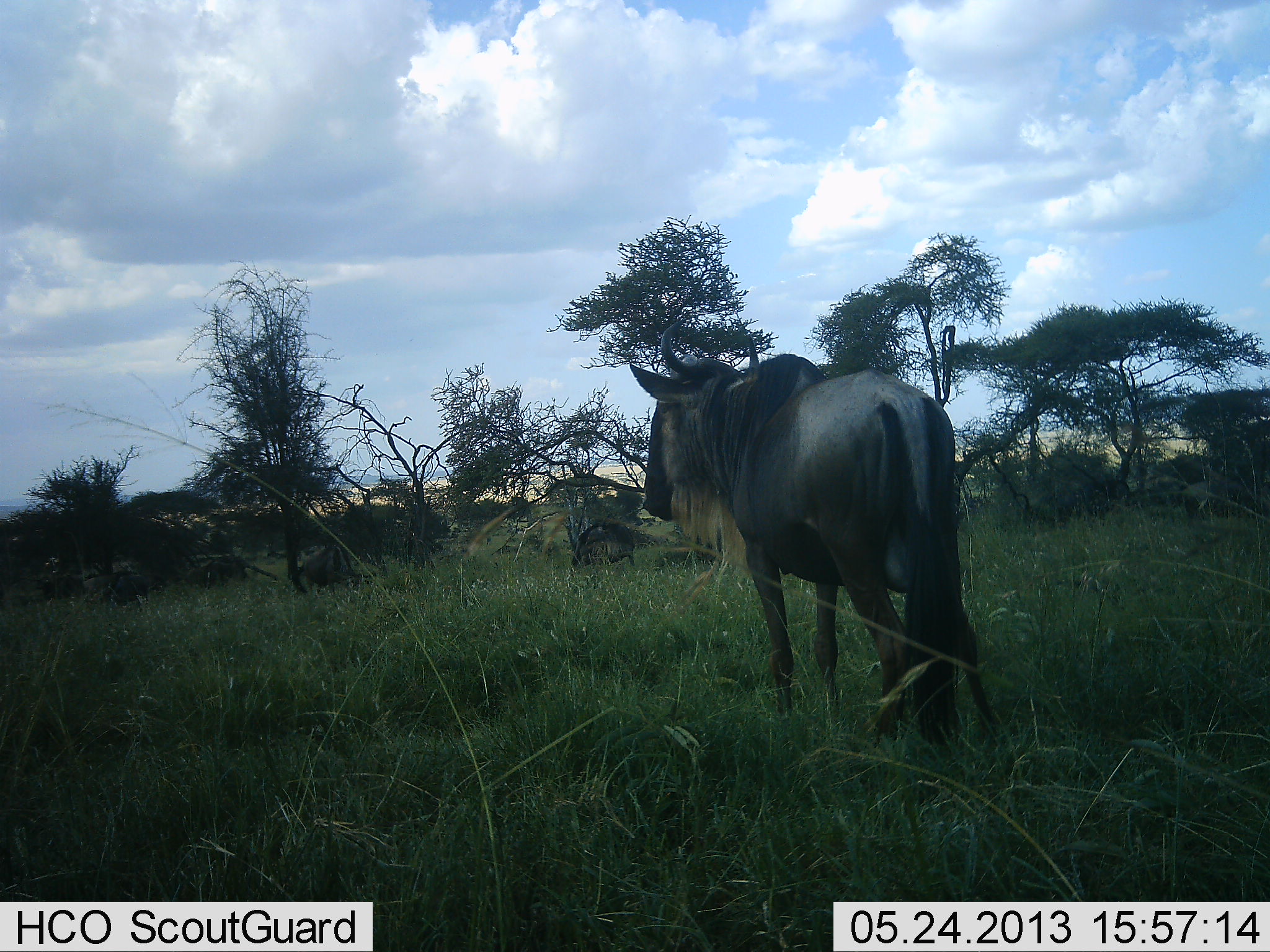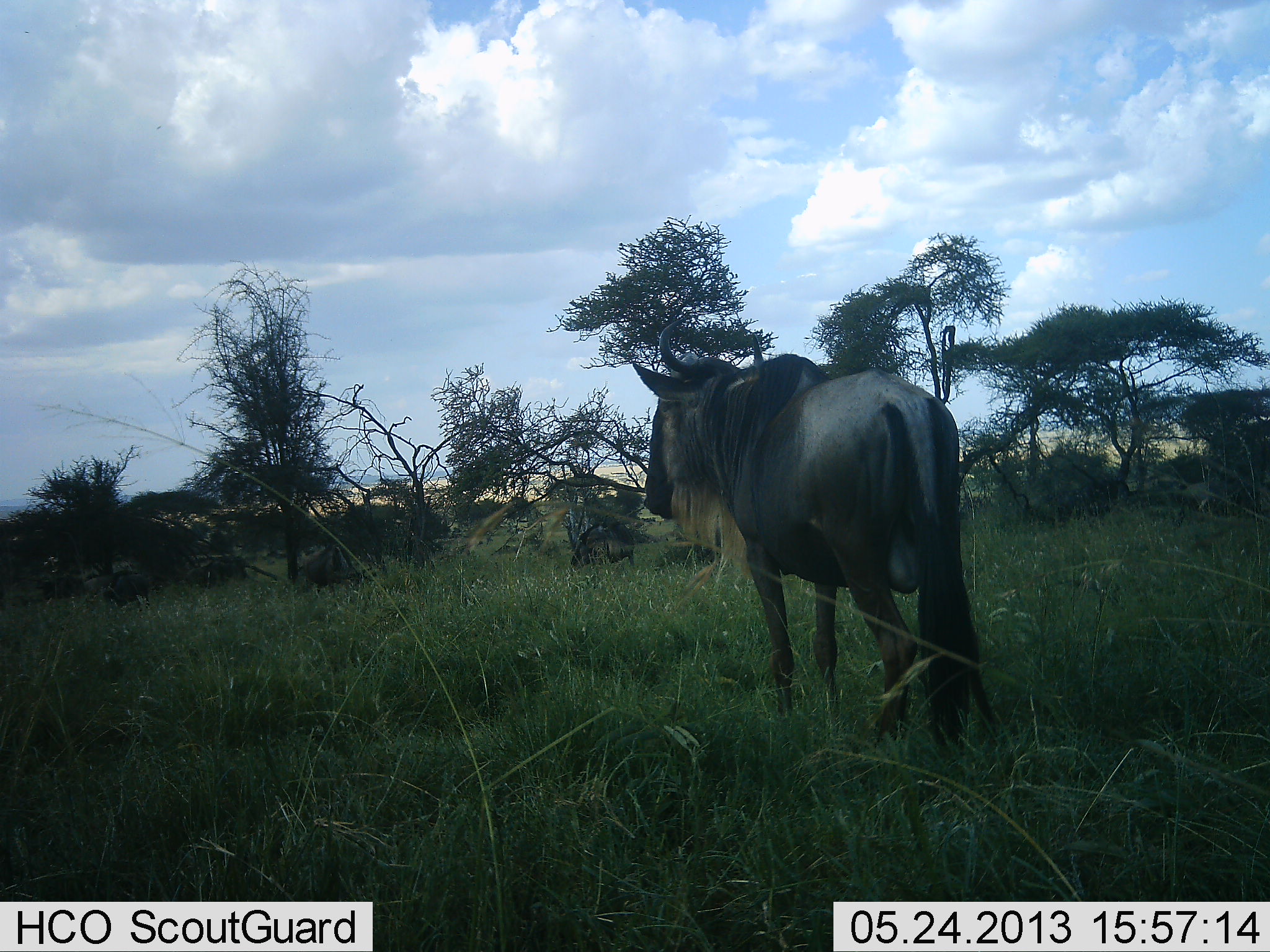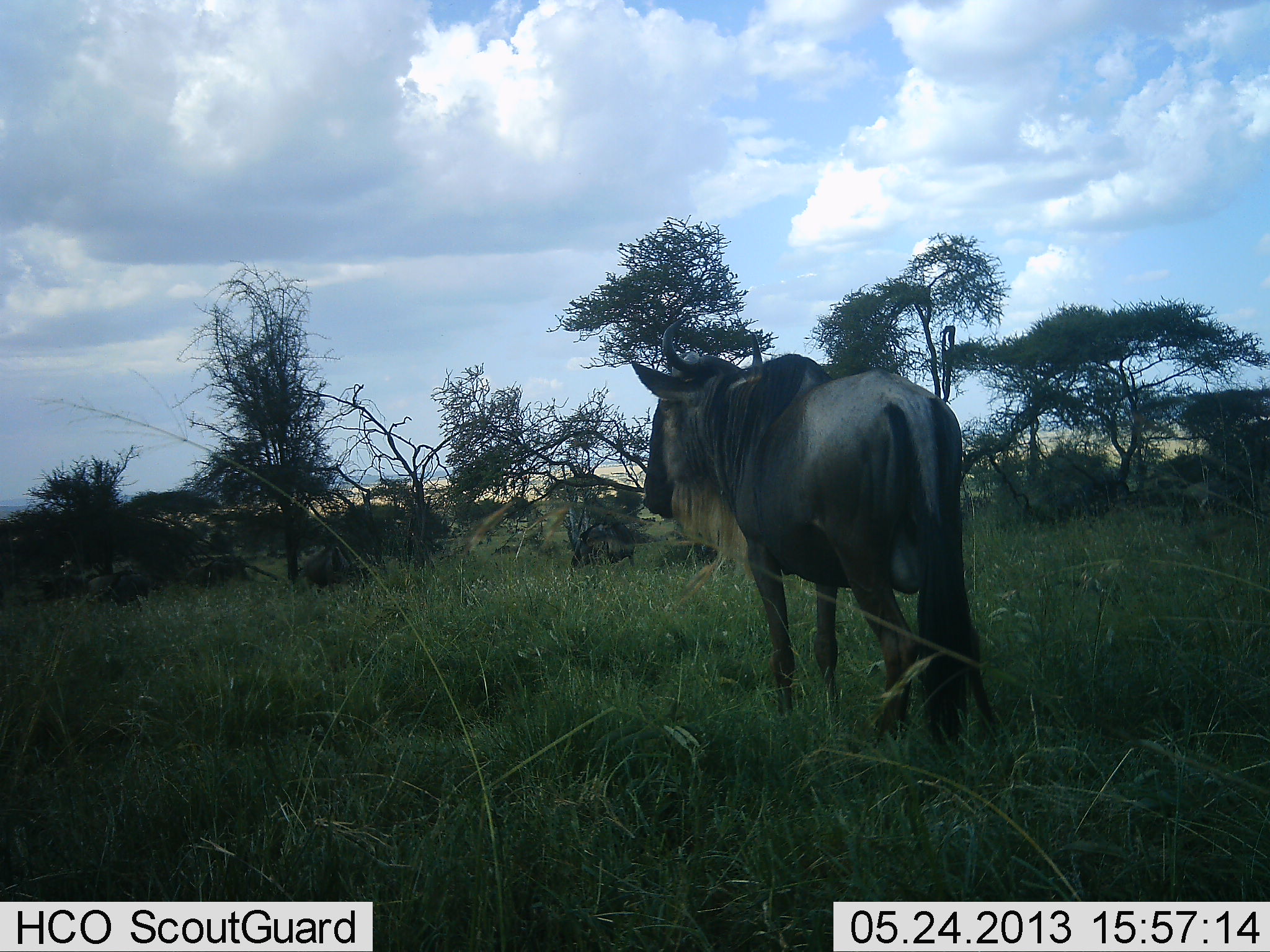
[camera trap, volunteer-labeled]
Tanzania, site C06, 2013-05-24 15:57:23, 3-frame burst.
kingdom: Animalia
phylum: Chordata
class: Mammalia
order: Artiodactyla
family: Bovidae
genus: Connochaetes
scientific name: Connochaetes taurinus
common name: blue wildebeest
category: wildebeest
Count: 3.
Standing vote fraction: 100%.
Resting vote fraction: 0%.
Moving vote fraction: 0%.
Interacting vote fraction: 0%.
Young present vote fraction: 0%.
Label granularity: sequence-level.